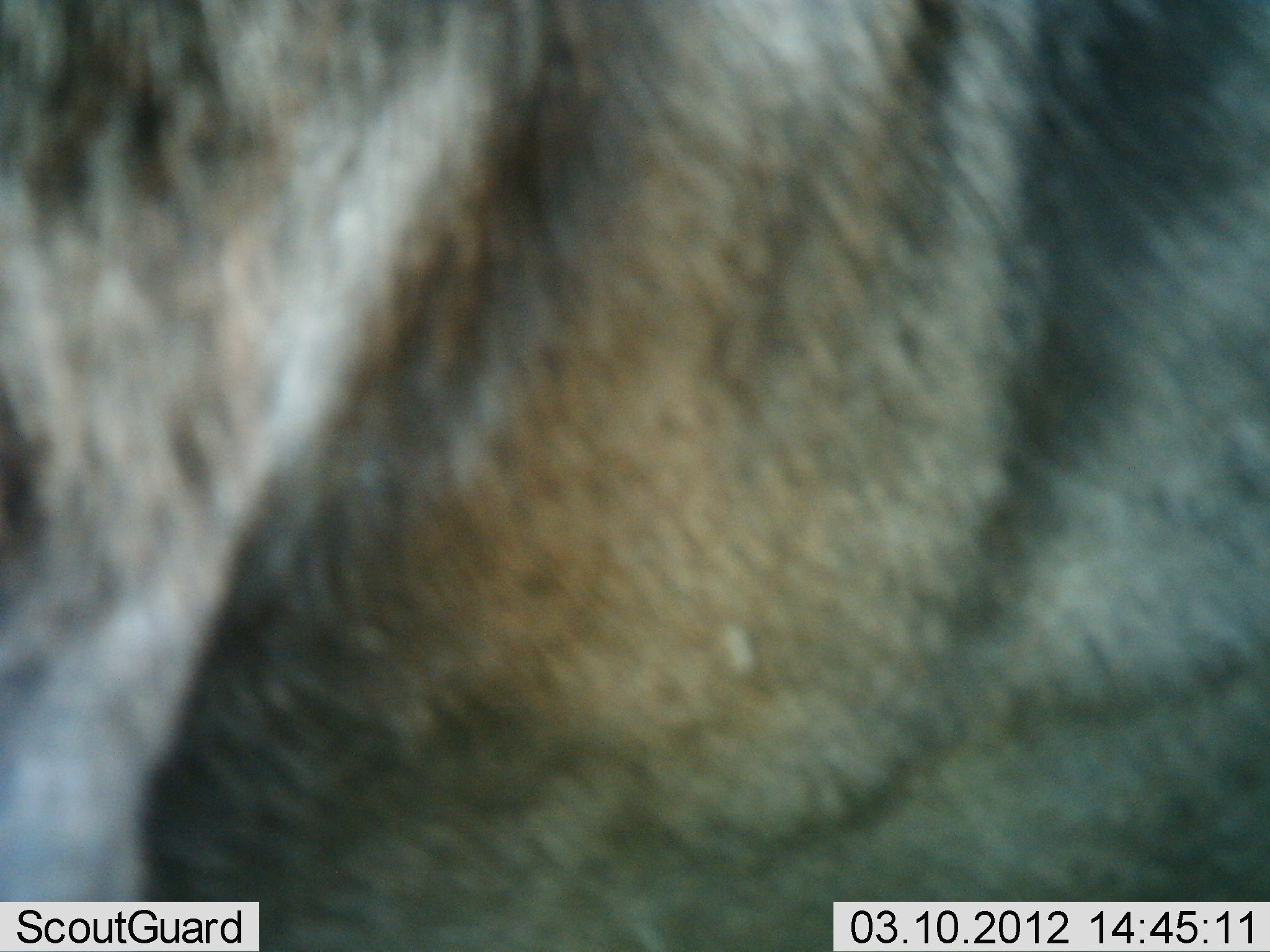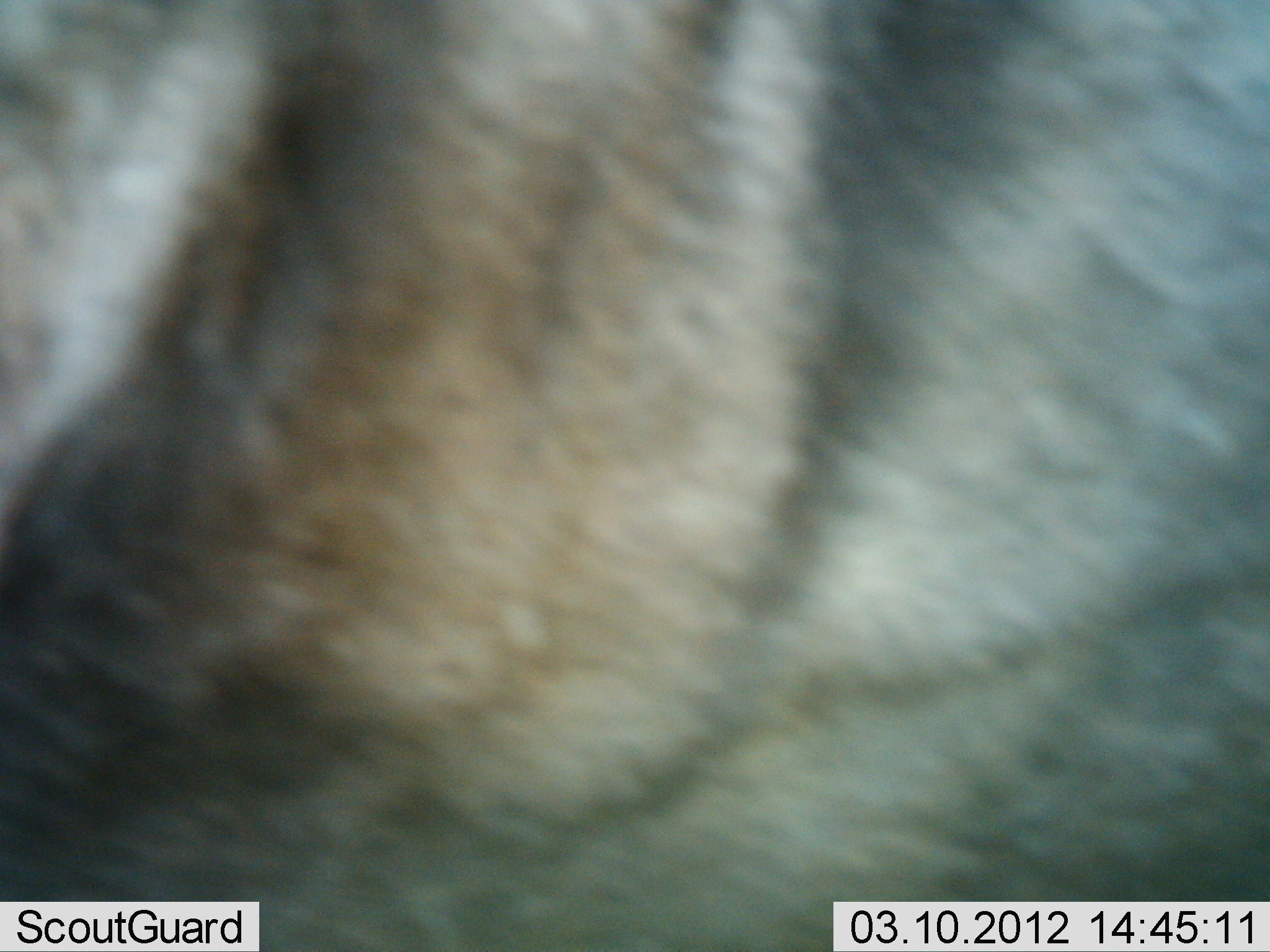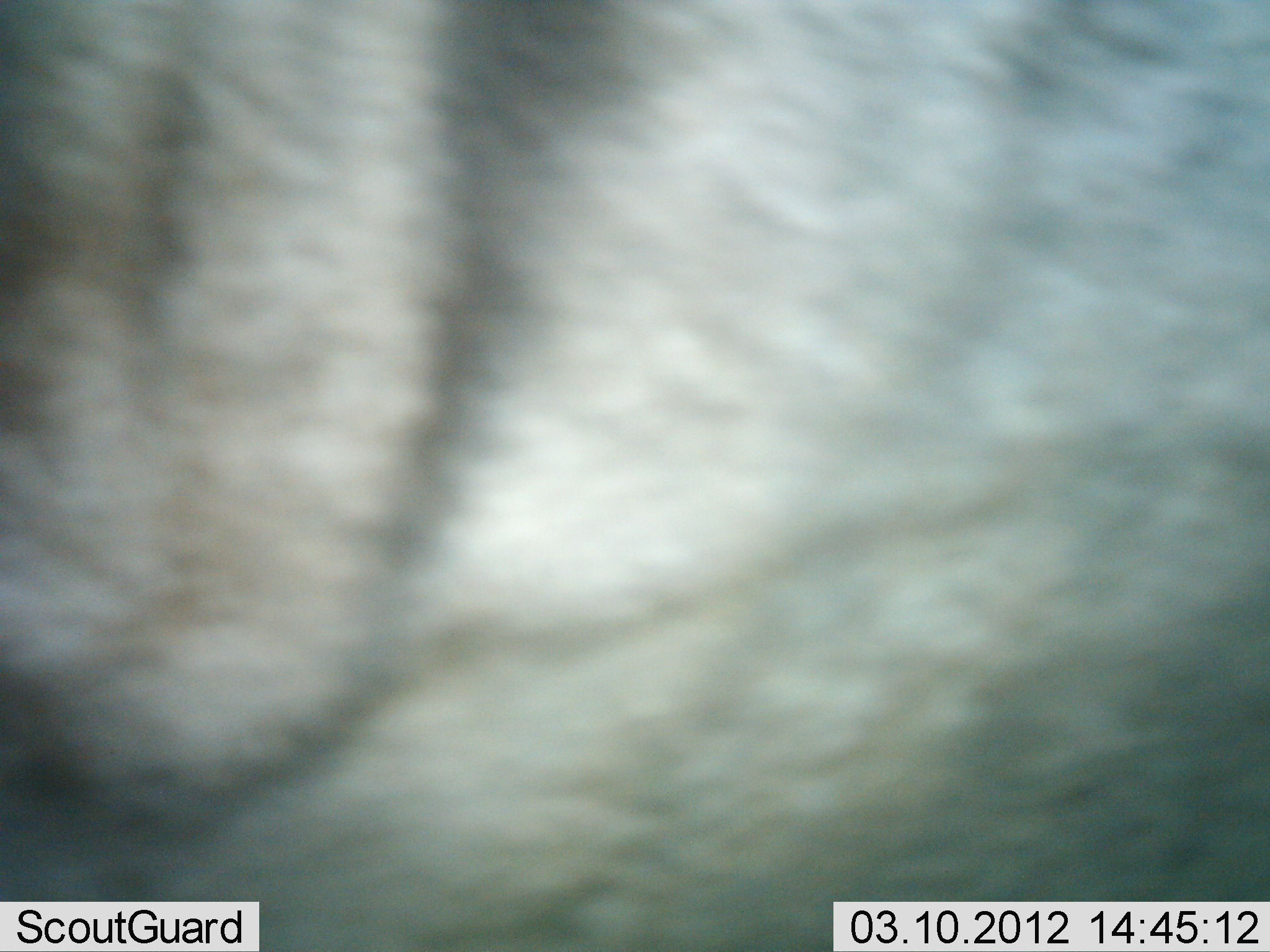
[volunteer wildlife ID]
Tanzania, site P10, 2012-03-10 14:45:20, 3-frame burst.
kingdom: Animalia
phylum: Chordata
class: Mammalia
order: Artiodactyla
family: Bovidae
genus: Connochaetes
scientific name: Connochaetes taurinus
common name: blue wildebeest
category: wildebeest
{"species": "wildebeest (blue wildebeest) (Connochaetes taurinus)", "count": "1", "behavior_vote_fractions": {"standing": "75%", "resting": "0%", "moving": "25%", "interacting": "0%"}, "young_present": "0%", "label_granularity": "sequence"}